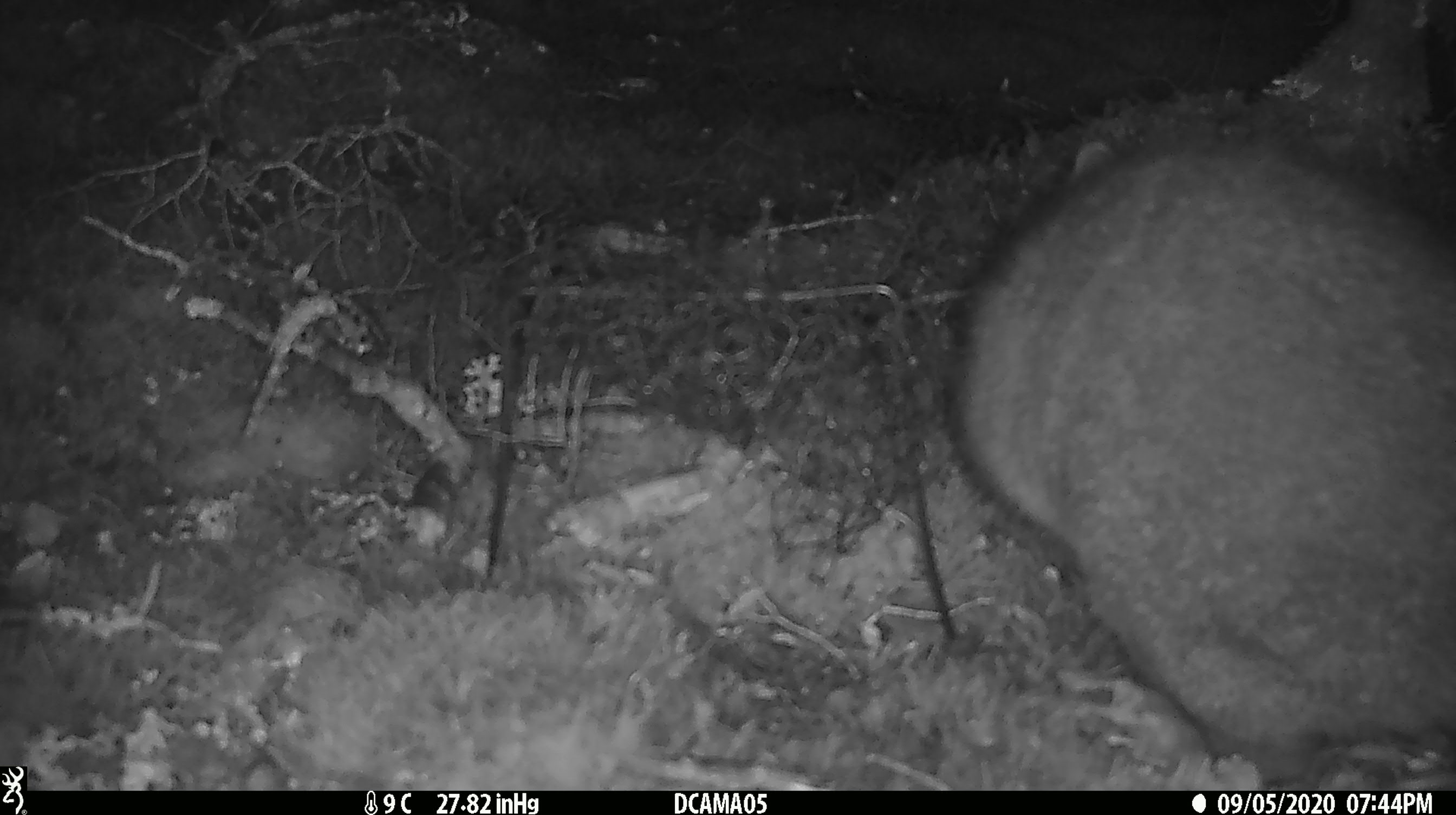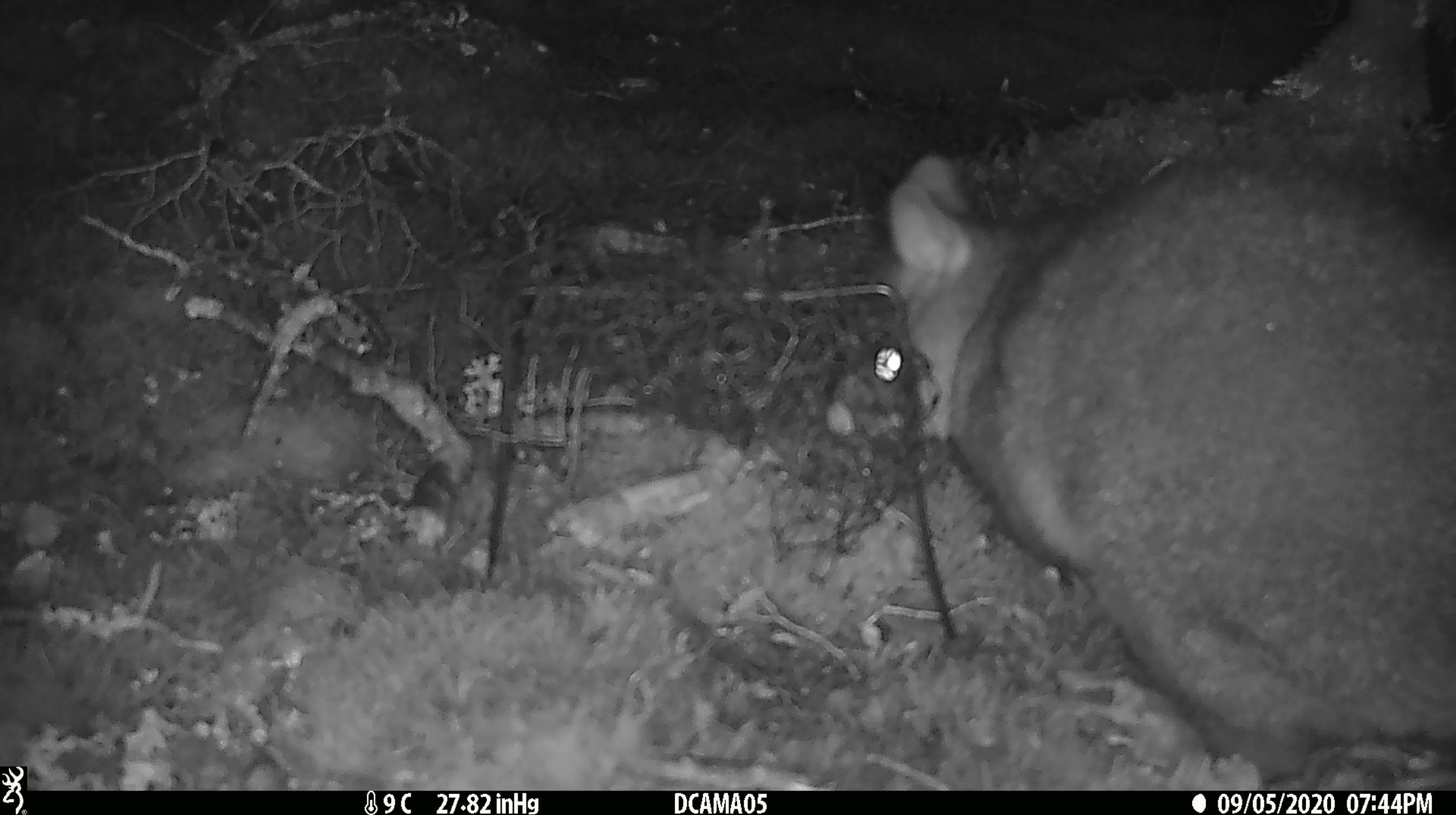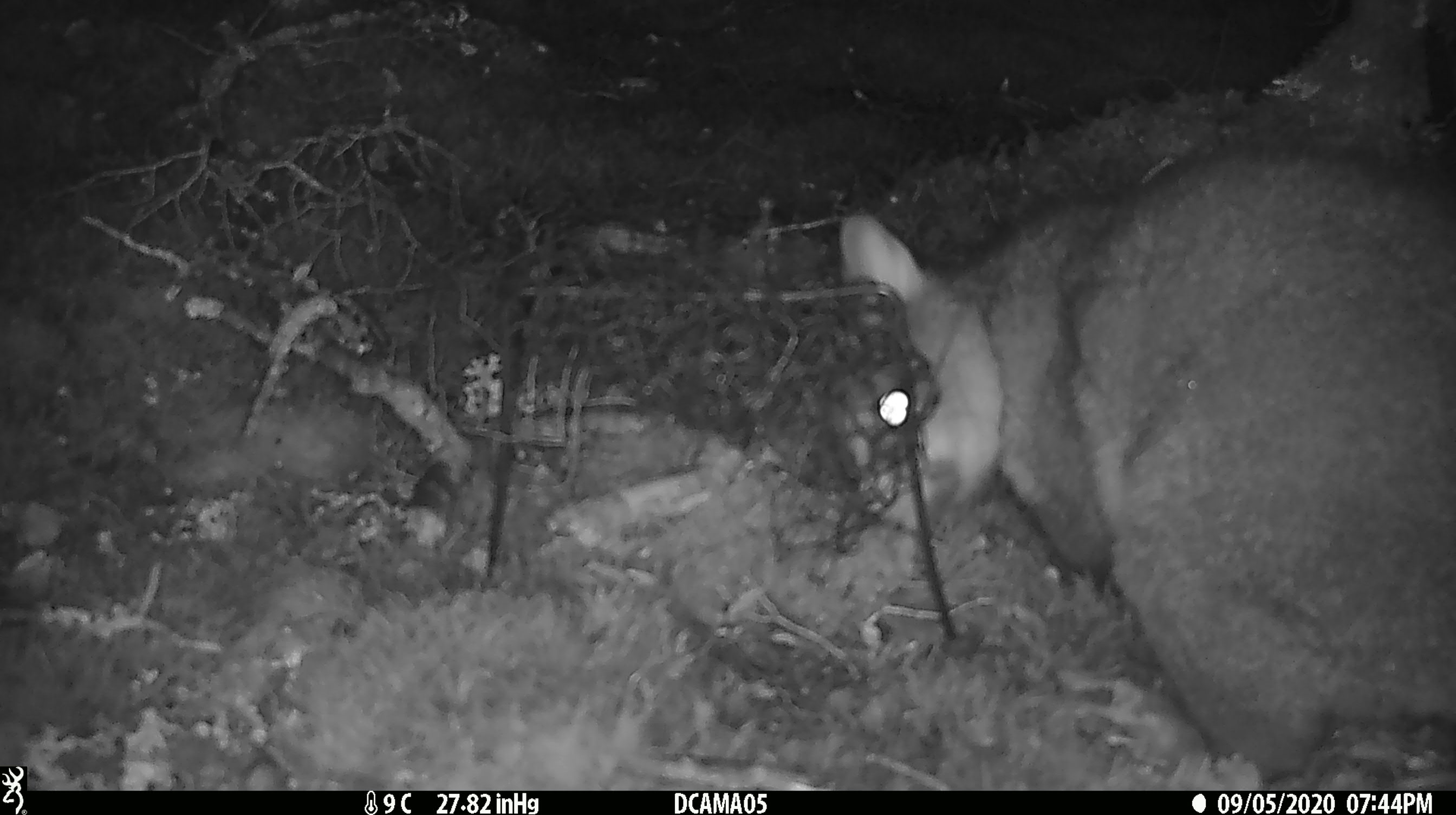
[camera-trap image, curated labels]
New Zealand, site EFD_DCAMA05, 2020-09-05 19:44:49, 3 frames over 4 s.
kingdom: Animalia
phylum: Chordata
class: Mammalia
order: Diprotodontia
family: Phalangeridae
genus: Trichosurus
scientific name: Trichosurus vulpecula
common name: common brushtail possum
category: possum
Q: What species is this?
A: Possum (common brushtail possum) (Trichosurus vulpecula).